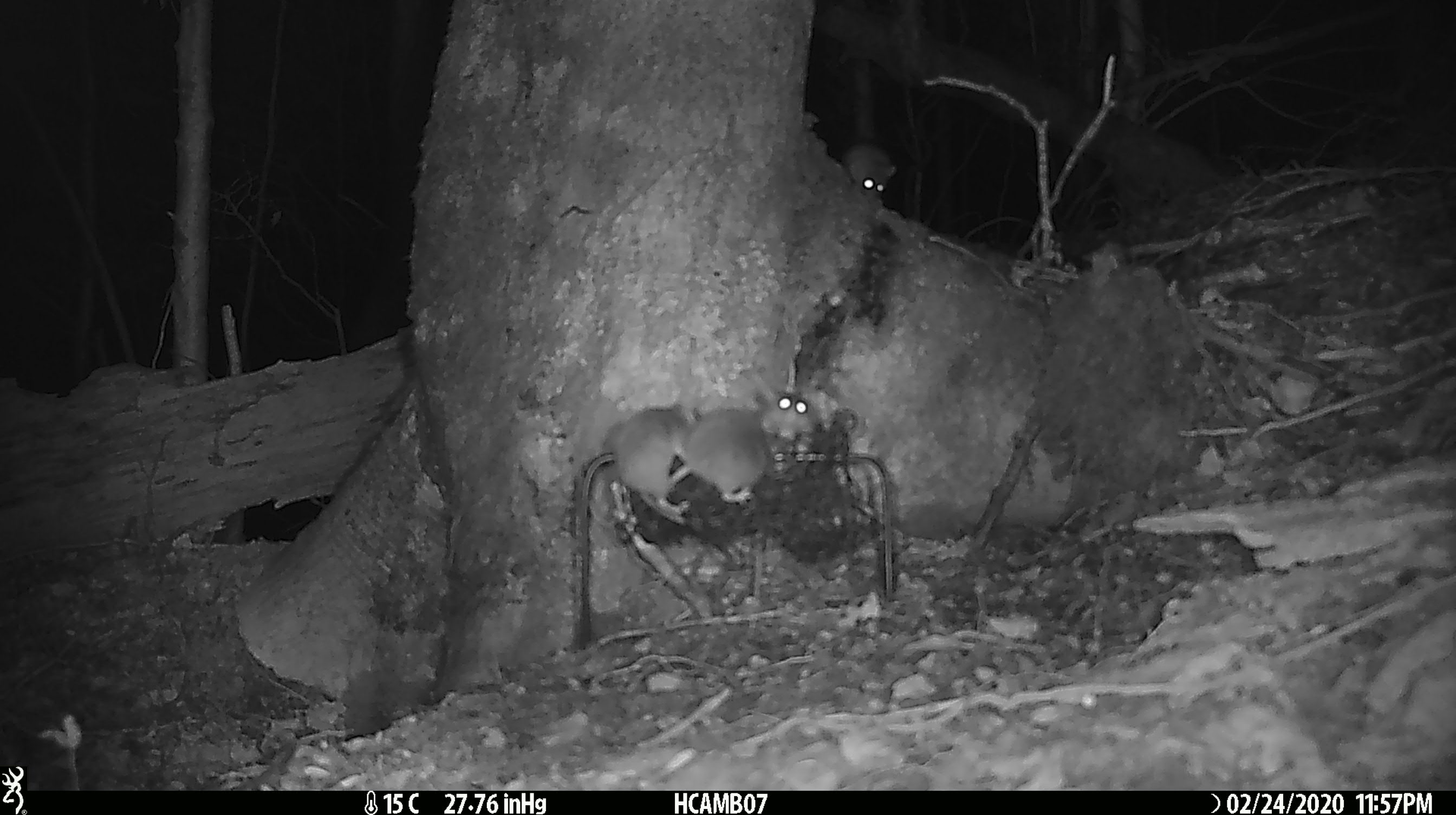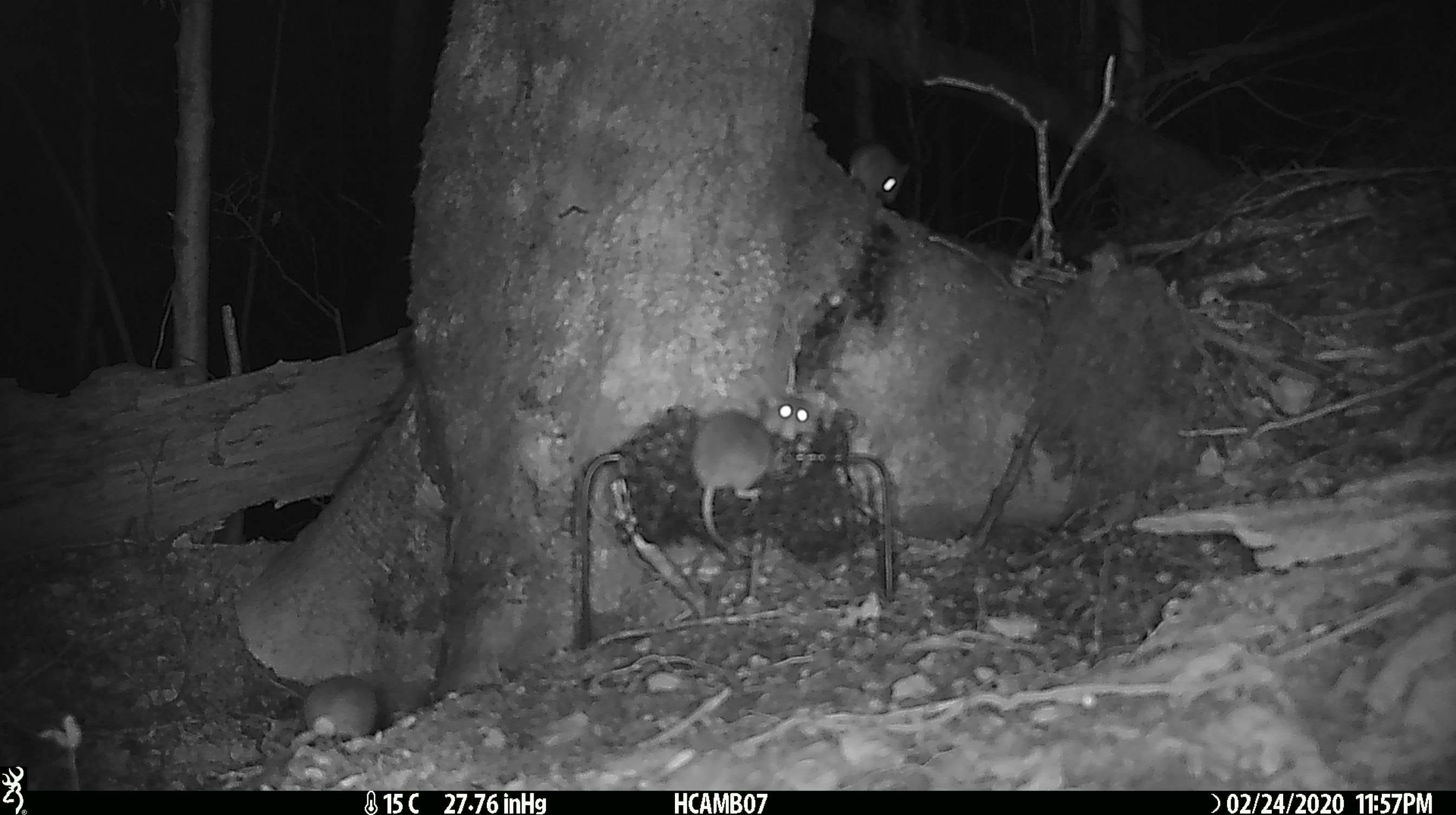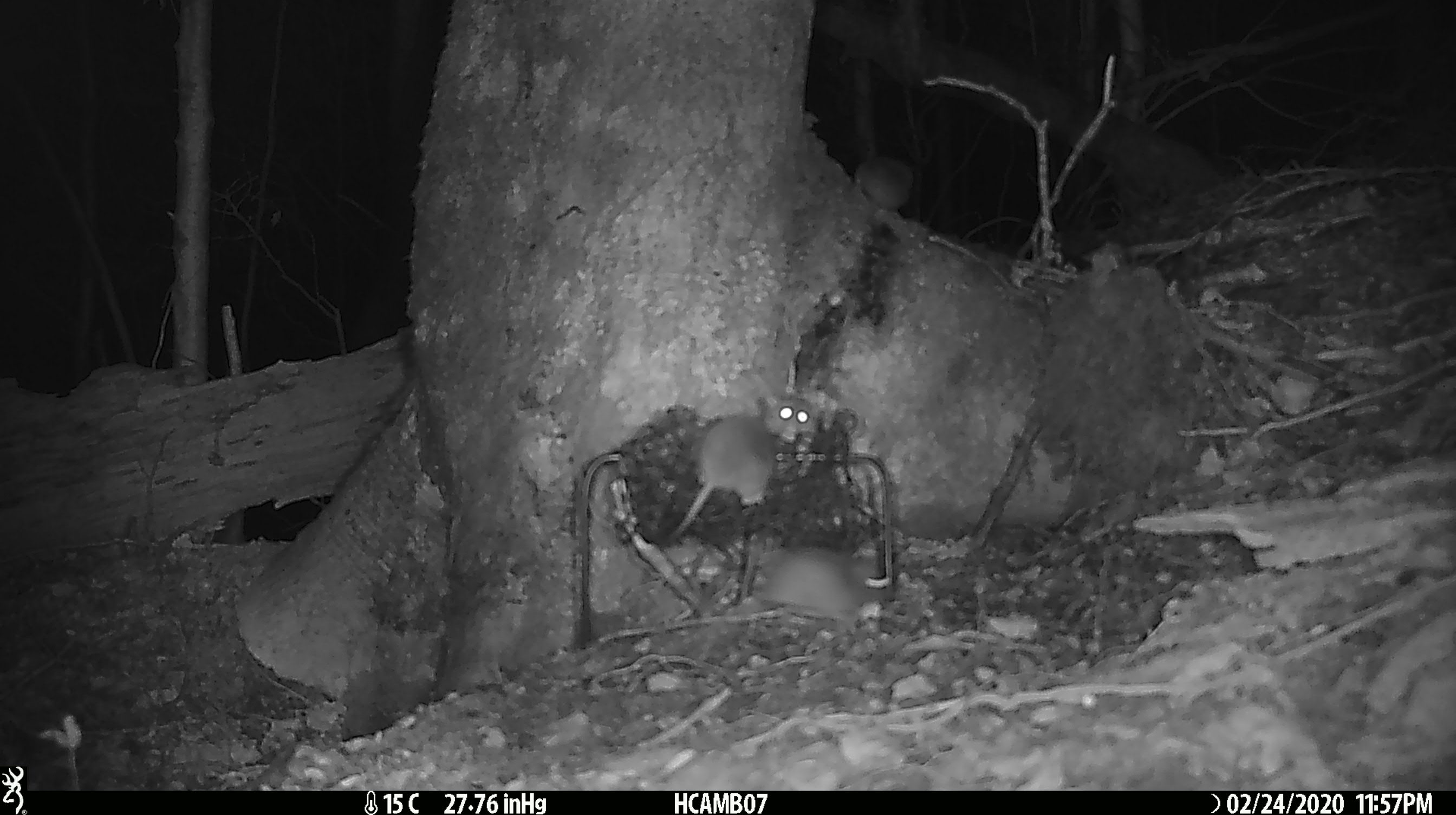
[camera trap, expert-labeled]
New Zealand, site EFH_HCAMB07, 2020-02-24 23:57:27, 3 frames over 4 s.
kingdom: Animalia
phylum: Chordata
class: Mammalia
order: Rodentia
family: Muridae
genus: Mus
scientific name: Mus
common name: mouse